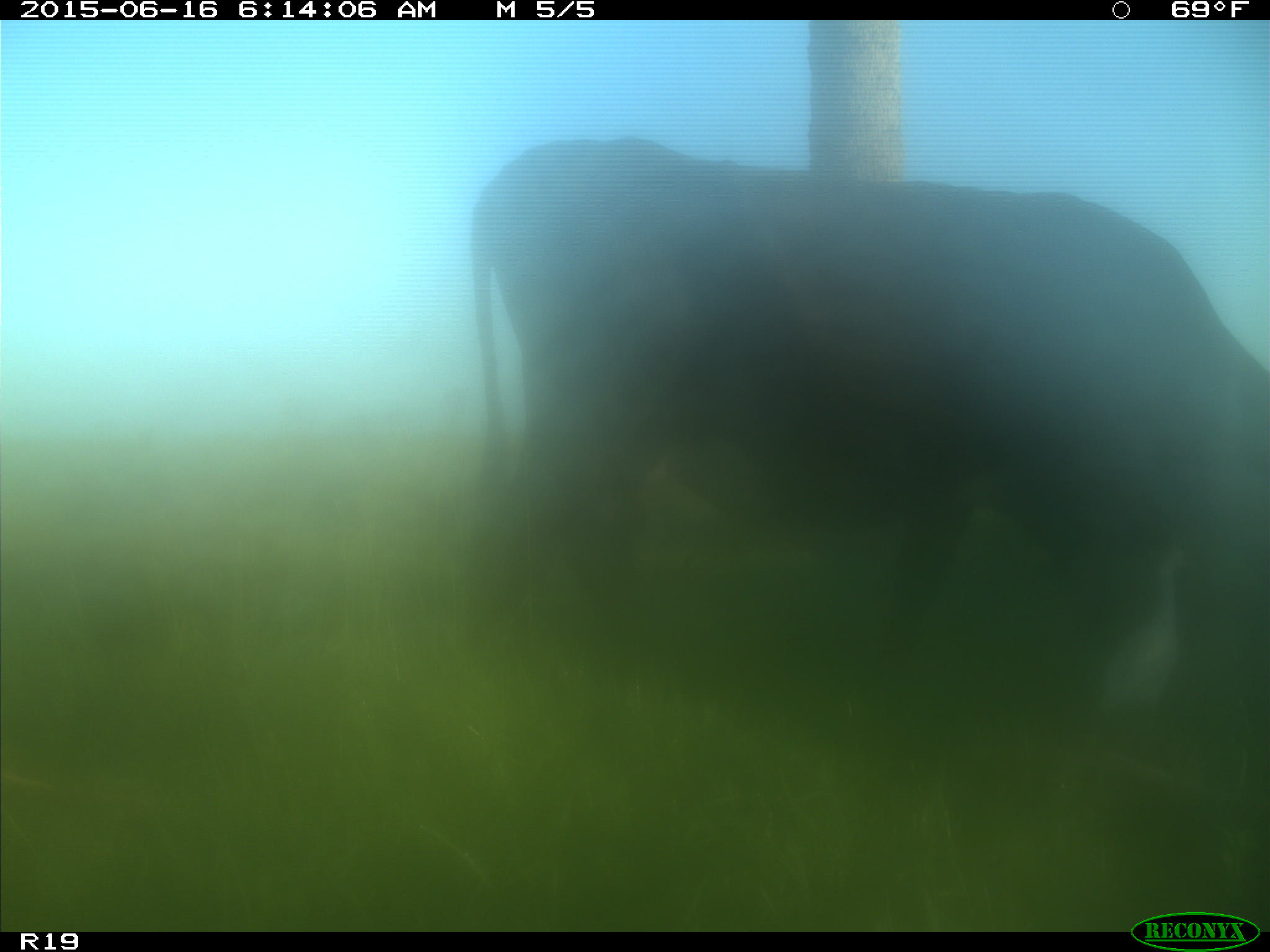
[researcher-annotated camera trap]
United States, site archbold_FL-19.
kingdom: Animalia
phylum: Chordata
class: Mammalia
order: Artiodactyla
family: Bovidae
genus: Bos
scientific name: Bos taurus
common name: domestic cow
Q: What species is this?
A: Bos taurus (domestic cow).